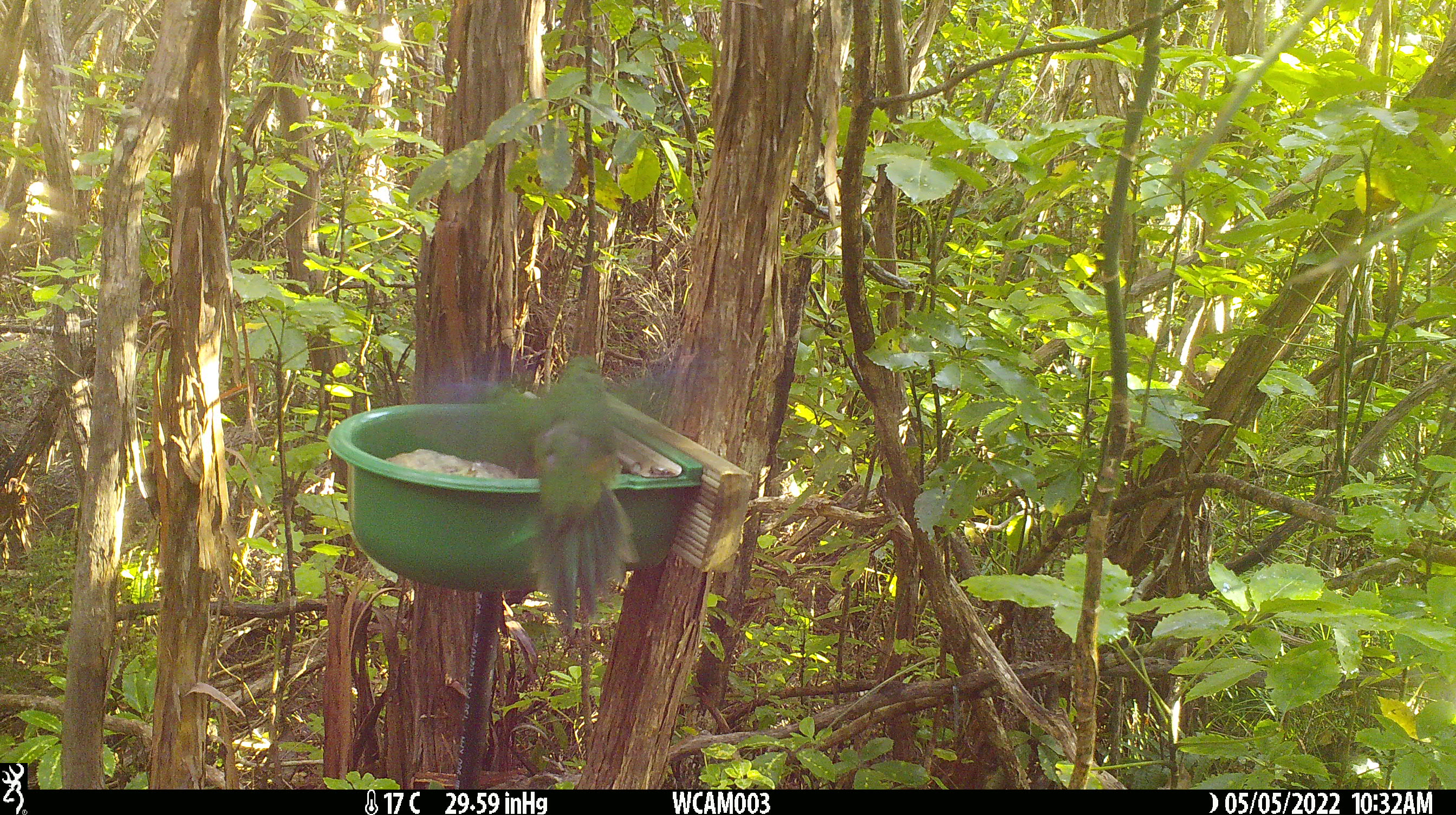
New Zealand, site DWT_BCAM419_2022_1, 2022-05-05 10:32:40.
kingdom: Animalia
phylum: Chordata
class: Aves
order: Psittaciformes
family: Psittaculidae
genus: Cyanoramphus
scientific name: Cyanoramphus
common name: parakeet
Parakeet (Cyanoramphus).